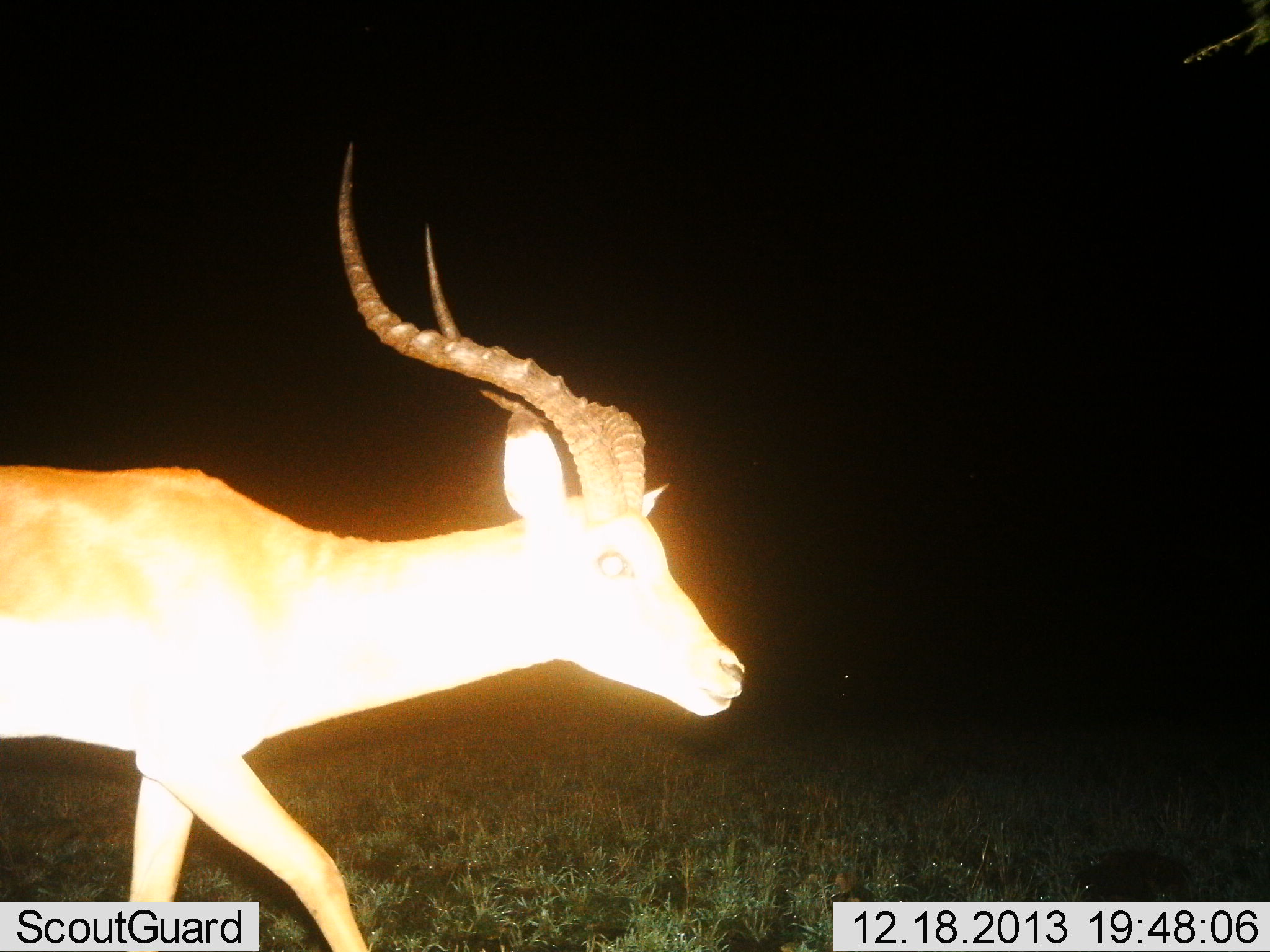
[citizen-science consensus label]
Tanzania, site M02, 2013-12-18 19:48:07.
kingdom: Animalia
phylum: Chordata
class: Mammalia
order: Artiodactyla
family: Bovidae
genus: Aepyceros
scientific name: Aepyceros melampus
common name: impala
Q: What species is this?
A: Impala (Aepyceros melampus).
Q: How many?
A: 1.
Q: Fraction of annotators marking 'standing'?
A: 8%.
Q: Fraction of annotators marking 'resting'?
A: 0%.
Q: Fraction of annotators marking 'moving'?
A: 96%.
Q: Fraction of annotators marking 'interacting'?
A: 0%.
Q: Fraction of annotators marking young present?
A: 0%.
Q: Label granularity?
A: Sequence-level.